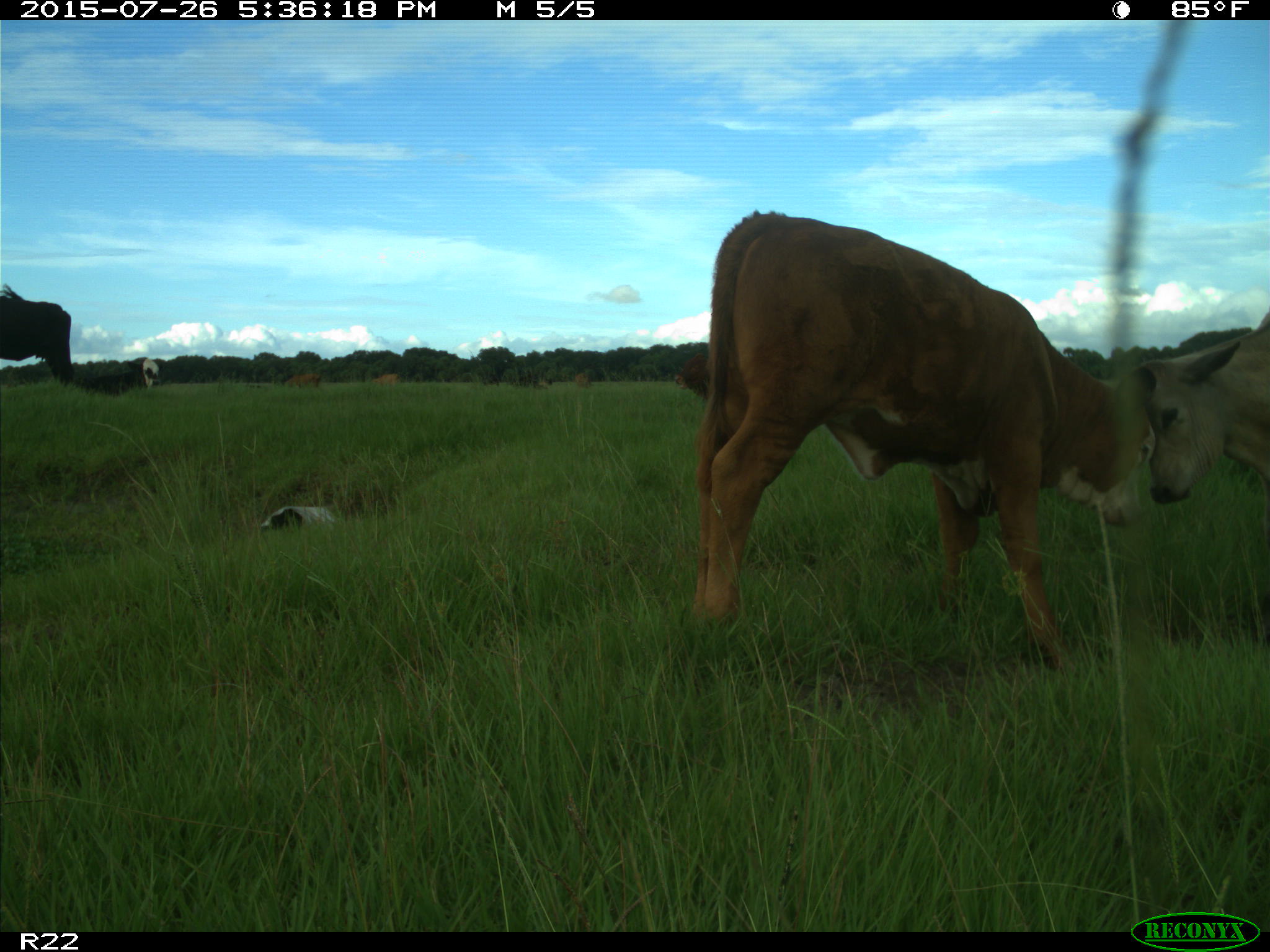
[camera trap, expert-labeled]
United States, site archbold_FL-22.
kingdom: Animalia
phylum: Chordata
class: Mammalia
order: Artiodactyla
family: Bovidae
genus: Bos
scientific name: Bos taurus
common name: domestic cow